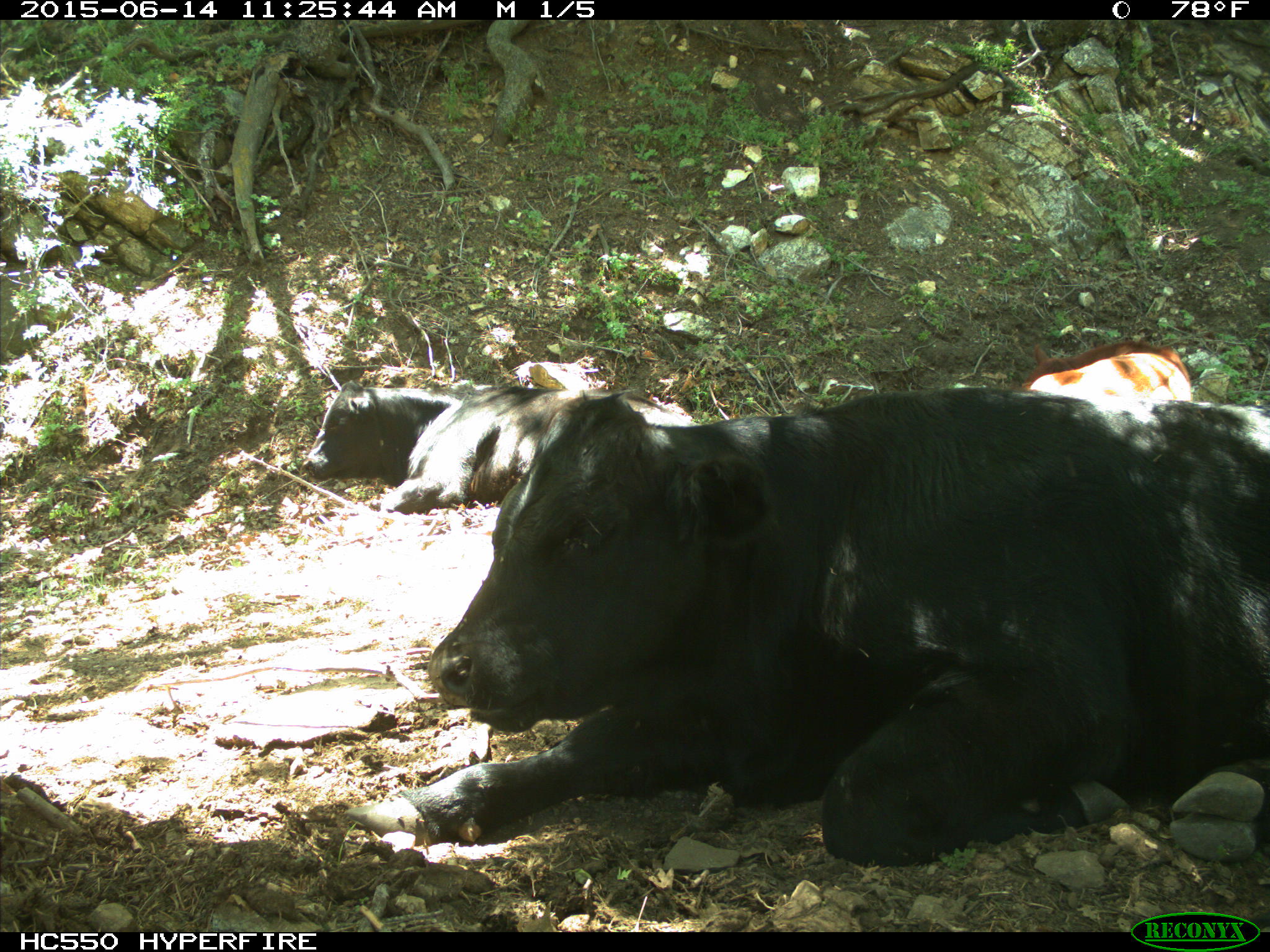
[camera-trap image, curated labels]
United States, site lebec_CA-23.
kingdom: Animalia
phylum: Chordata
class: Mammalia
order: Artiodactyla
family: Bovidae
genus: Bos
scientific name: Bos taurus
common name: domestic cow